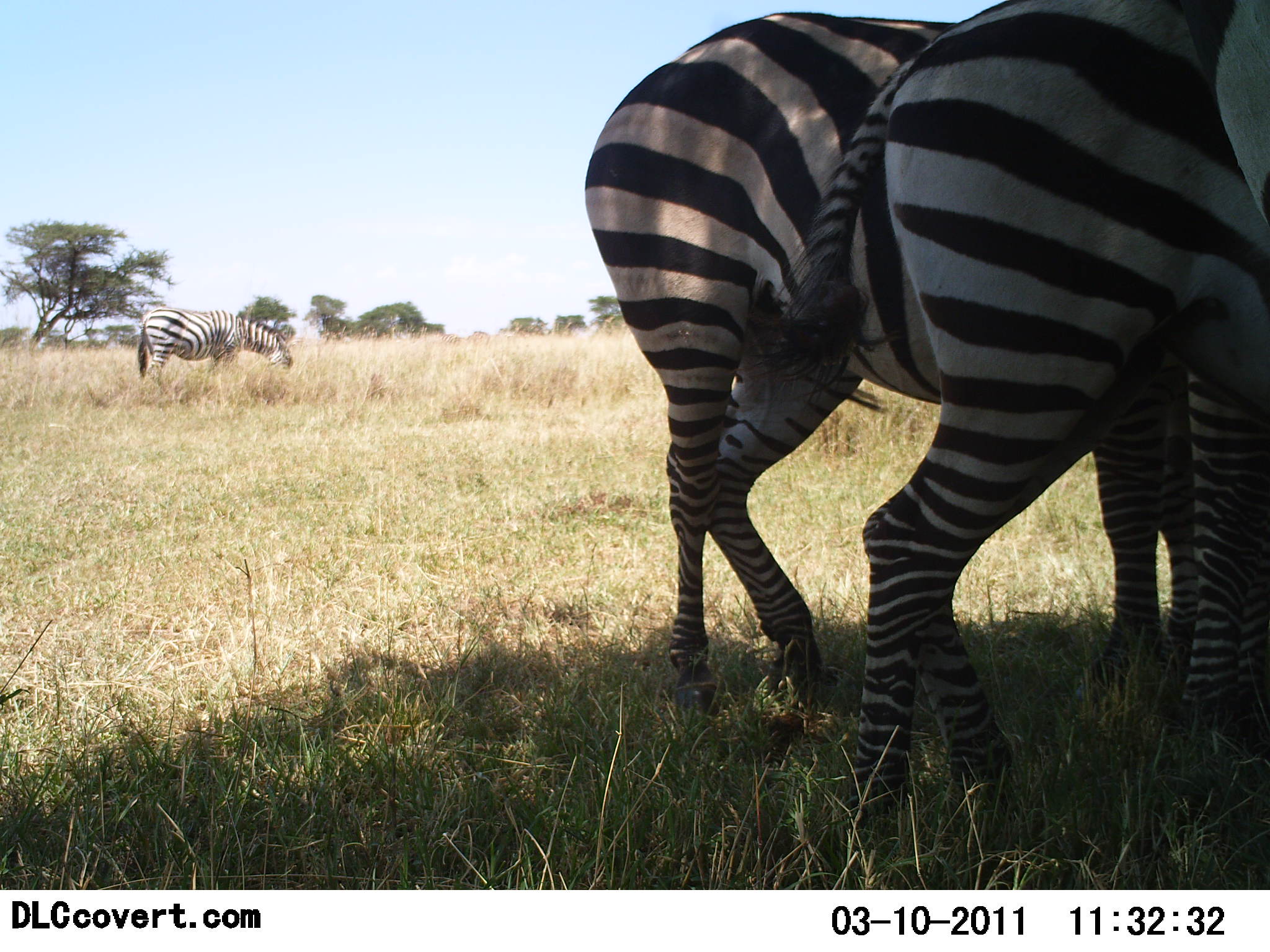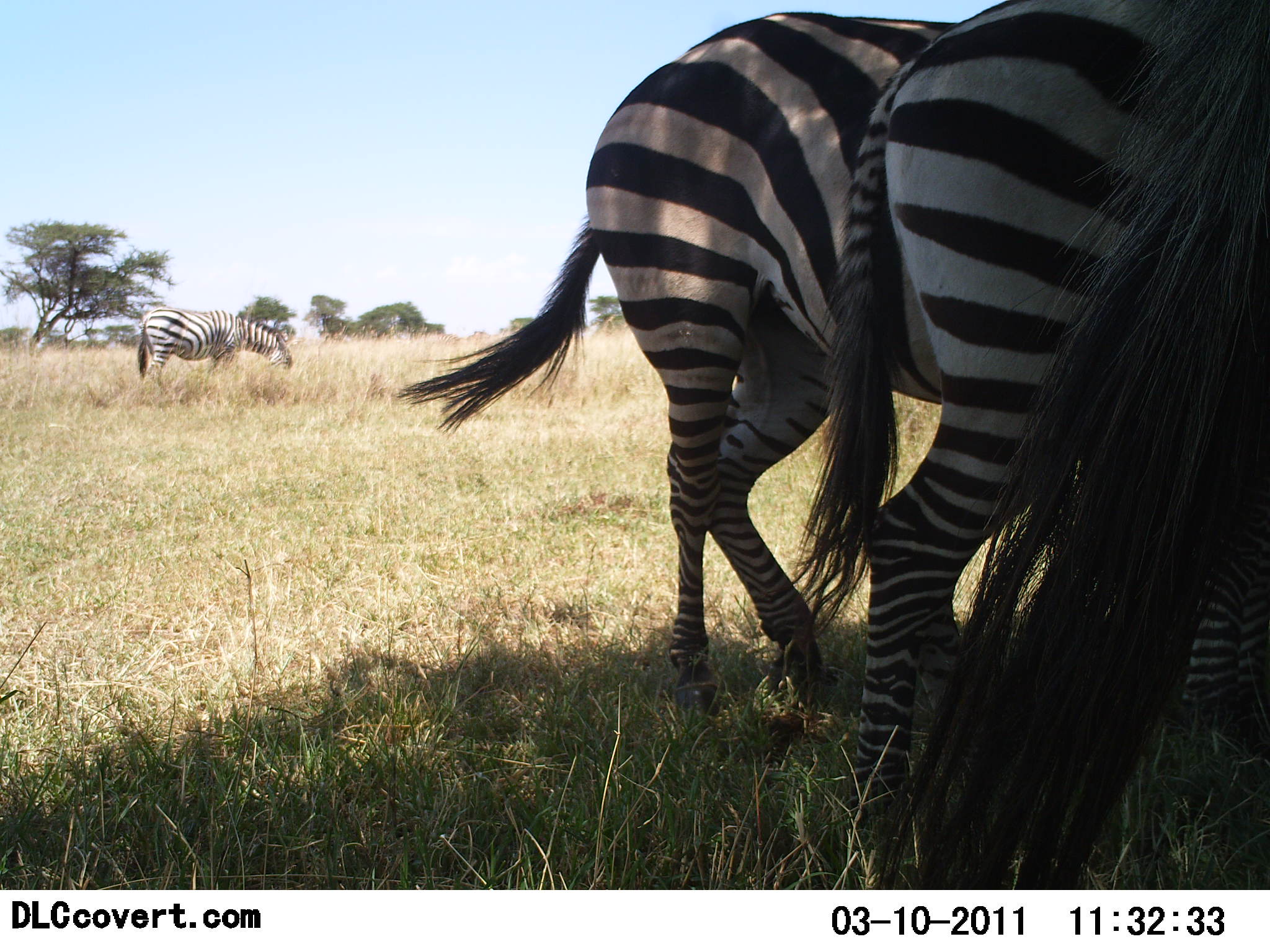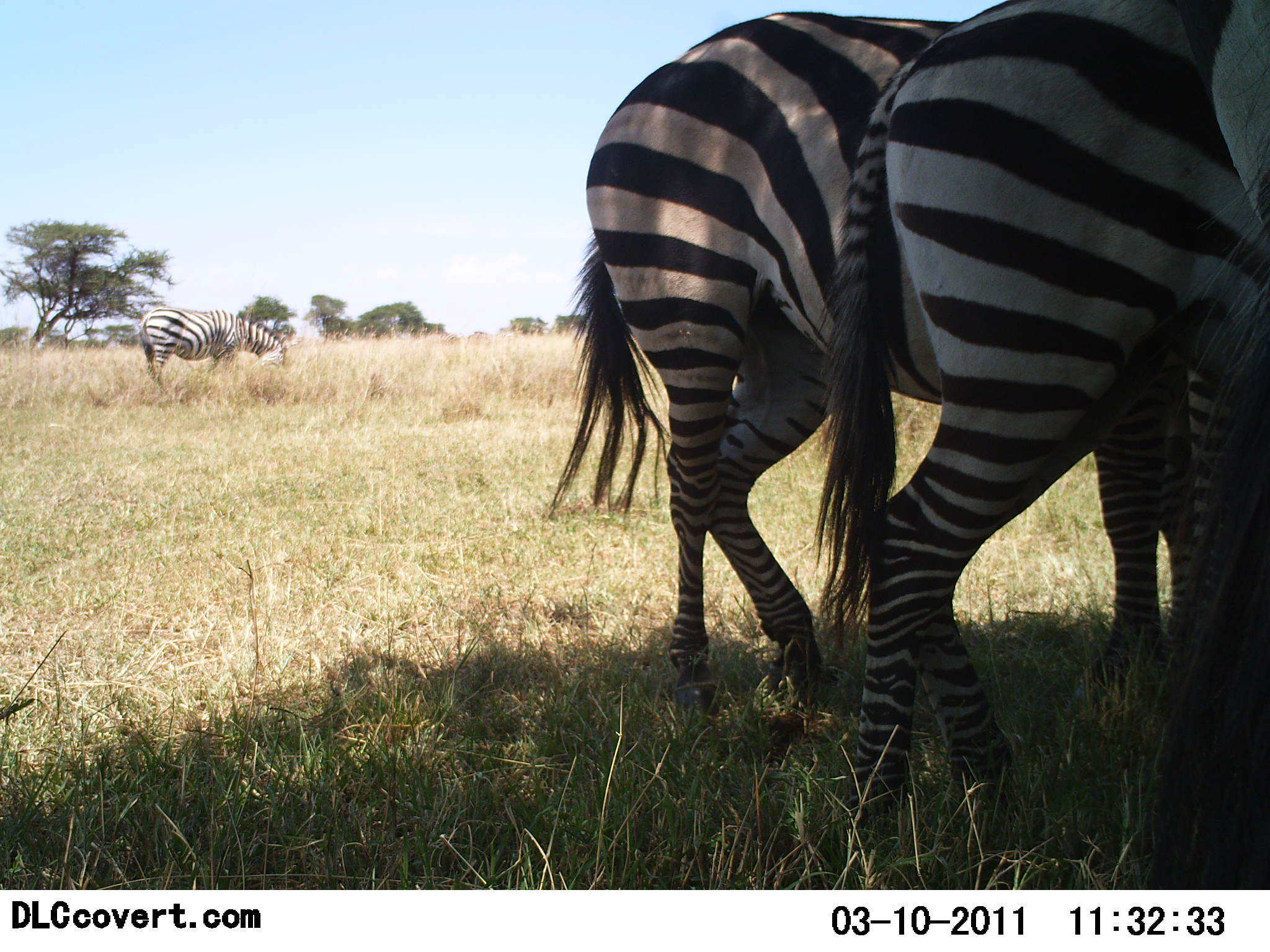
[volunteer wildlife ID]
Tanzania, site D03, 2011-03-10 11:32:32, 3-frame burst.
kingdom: Animalia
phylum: Chordata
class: Mammalia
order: Perissodactyla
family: Equidae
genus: Equus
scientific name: Equus quagga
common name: plains zebra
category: zebra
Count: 4.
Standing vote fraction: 55%.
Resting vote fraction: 9%.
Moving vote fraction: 18%.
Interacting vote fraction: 0%.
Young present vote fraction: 0%.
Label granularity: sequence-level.